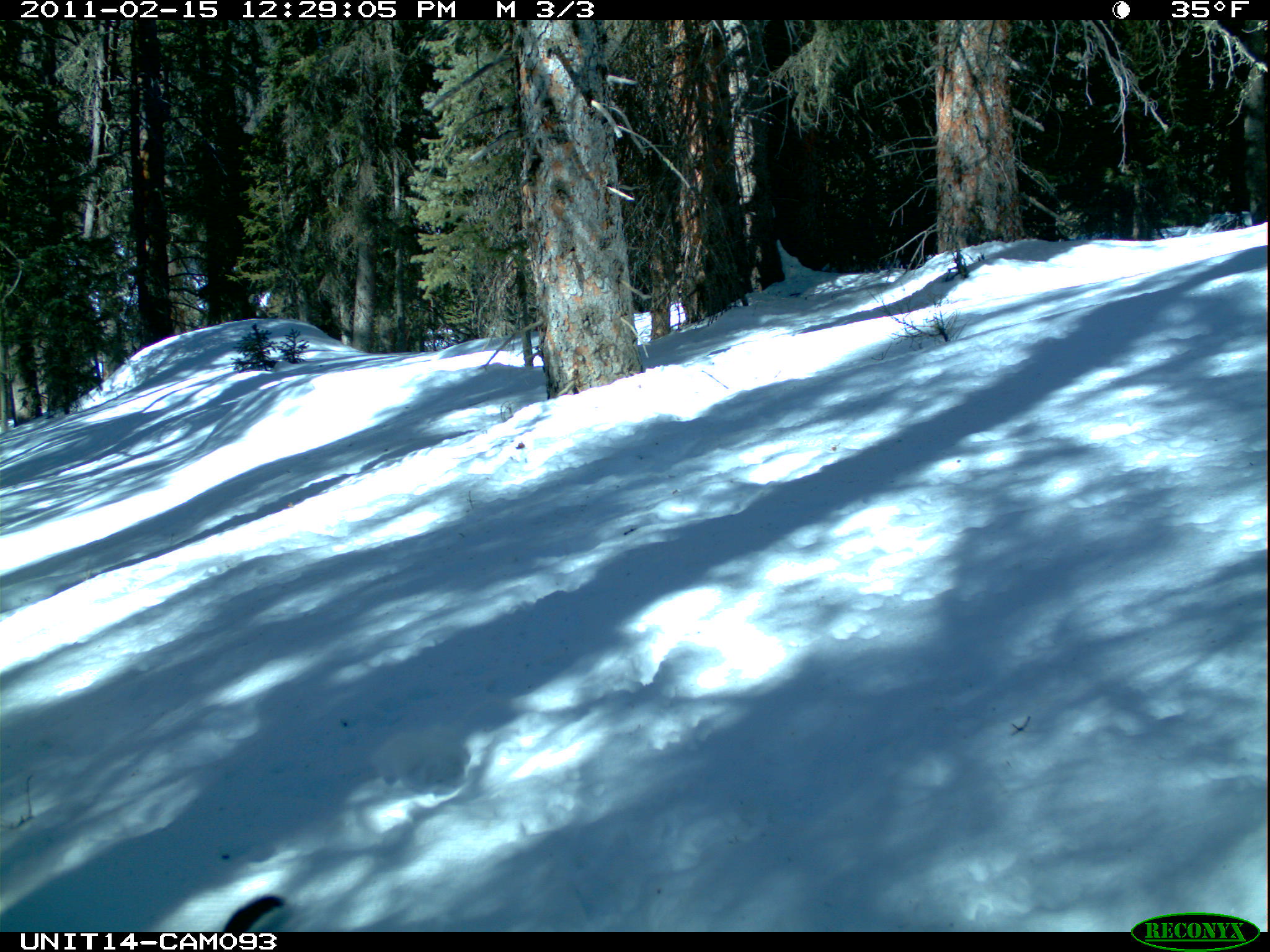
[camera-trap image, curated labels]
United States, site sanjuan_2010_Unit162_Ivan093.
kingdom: Animalia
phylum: Chordata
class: Mammalia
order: Rodentia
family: Sciuridae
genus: Tamiasciurus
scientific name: Tamiasciurus hudsonicus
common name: american red squirrel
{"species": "Tamiasciurus hudsonicus (american red squirrel)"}